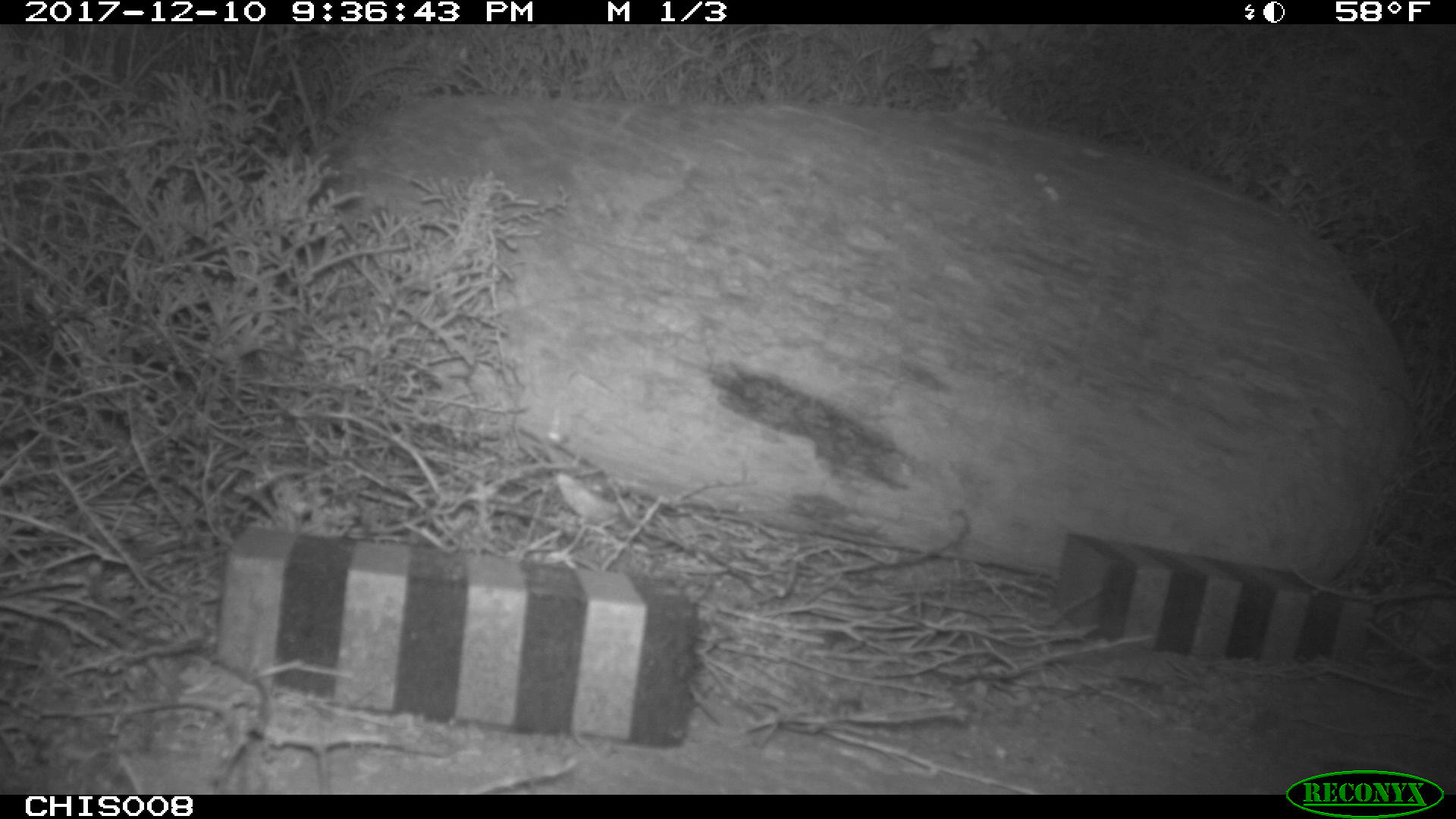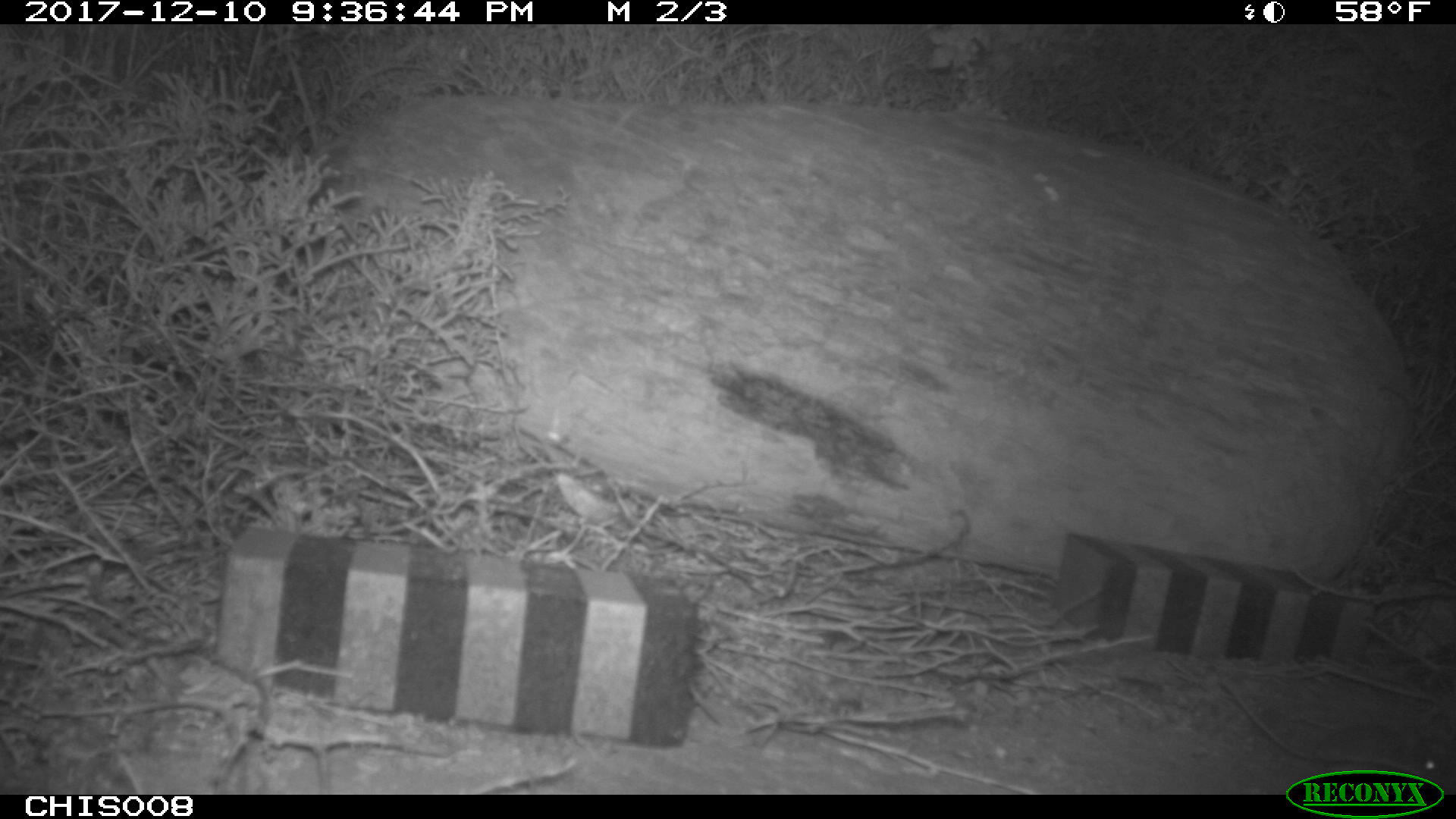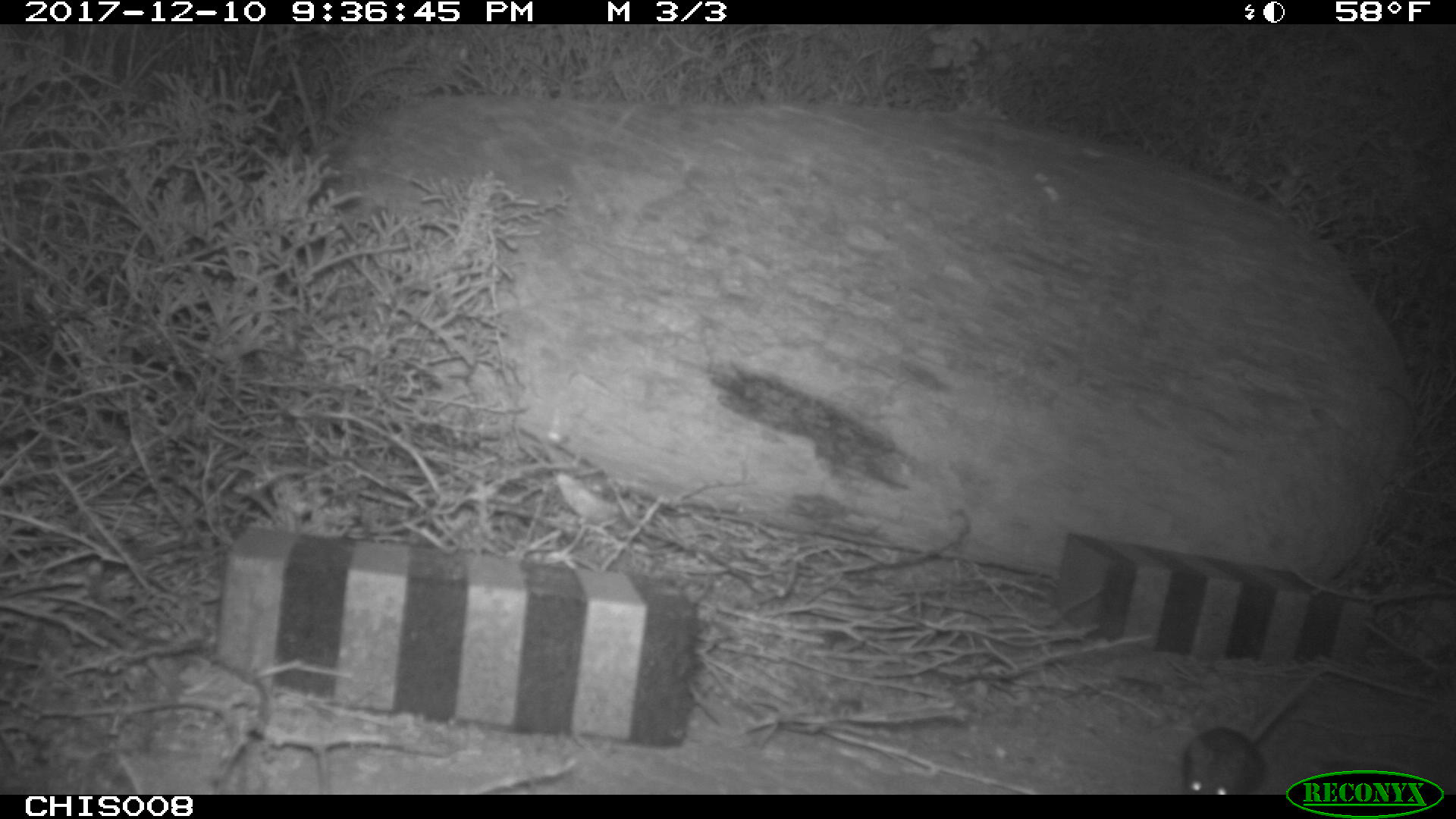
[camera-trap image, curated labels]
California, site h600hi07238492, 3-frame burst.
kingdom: Animalia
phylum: Chordata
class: Mammalia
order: Rodentia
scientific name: Rodentia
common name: rodent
Rodent (Rodentia).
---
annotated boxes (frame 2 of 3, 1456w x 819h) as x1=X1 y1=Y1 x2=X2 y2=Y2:
rodent: x1=1221 y1=679 x2=1447 y2=778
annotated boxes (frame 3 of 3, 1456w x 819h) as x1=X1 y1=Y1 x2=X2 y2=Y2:
rodent: x1=1181 y1=669 x2=1325 y2=795